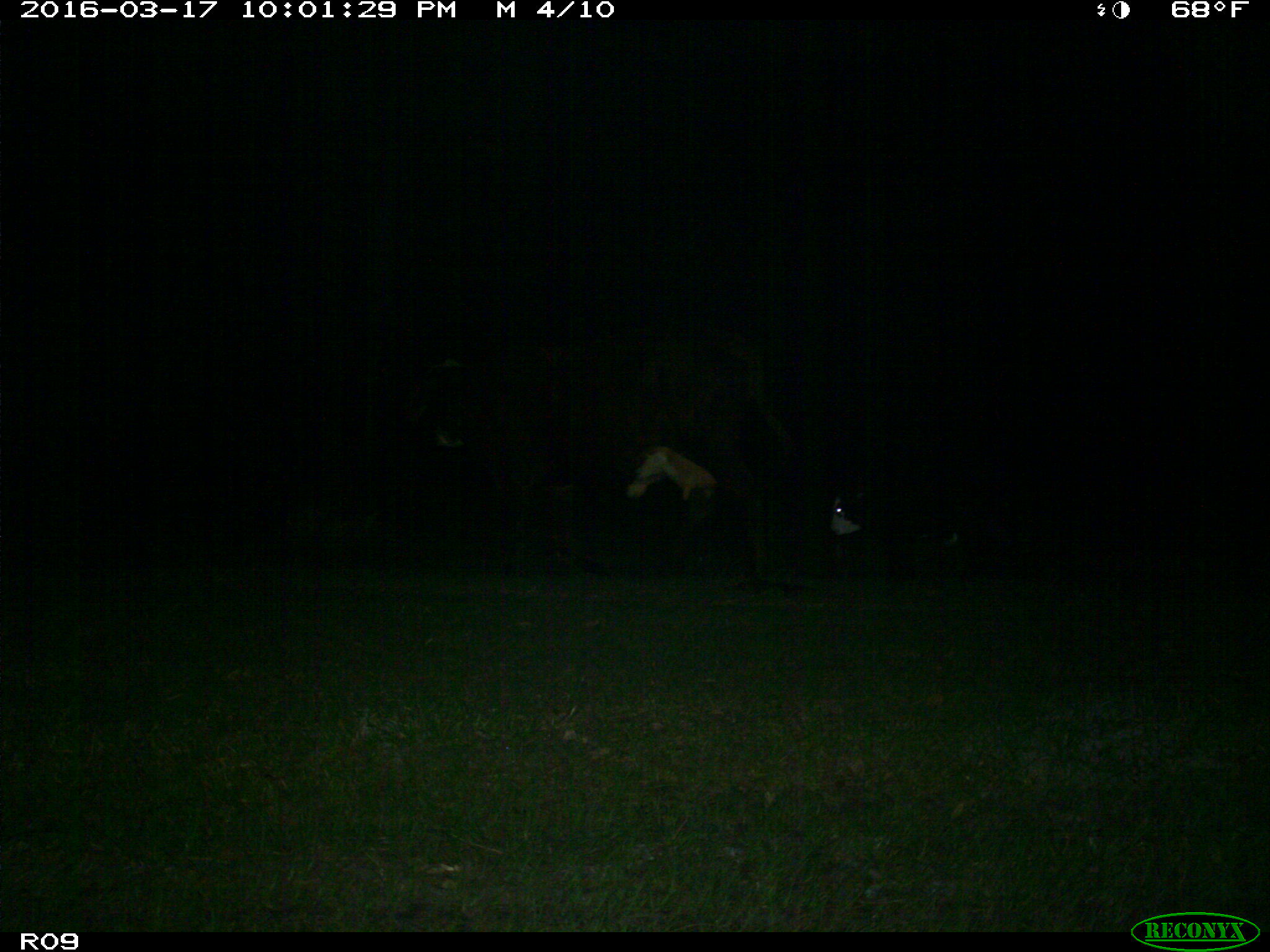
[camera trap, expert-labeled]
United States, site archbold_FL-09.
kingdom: Animalia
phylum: Chordata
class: Mammalia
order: Artiodactyla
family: Bovidae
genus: Bos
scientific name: Bos taurus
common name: domestic cow